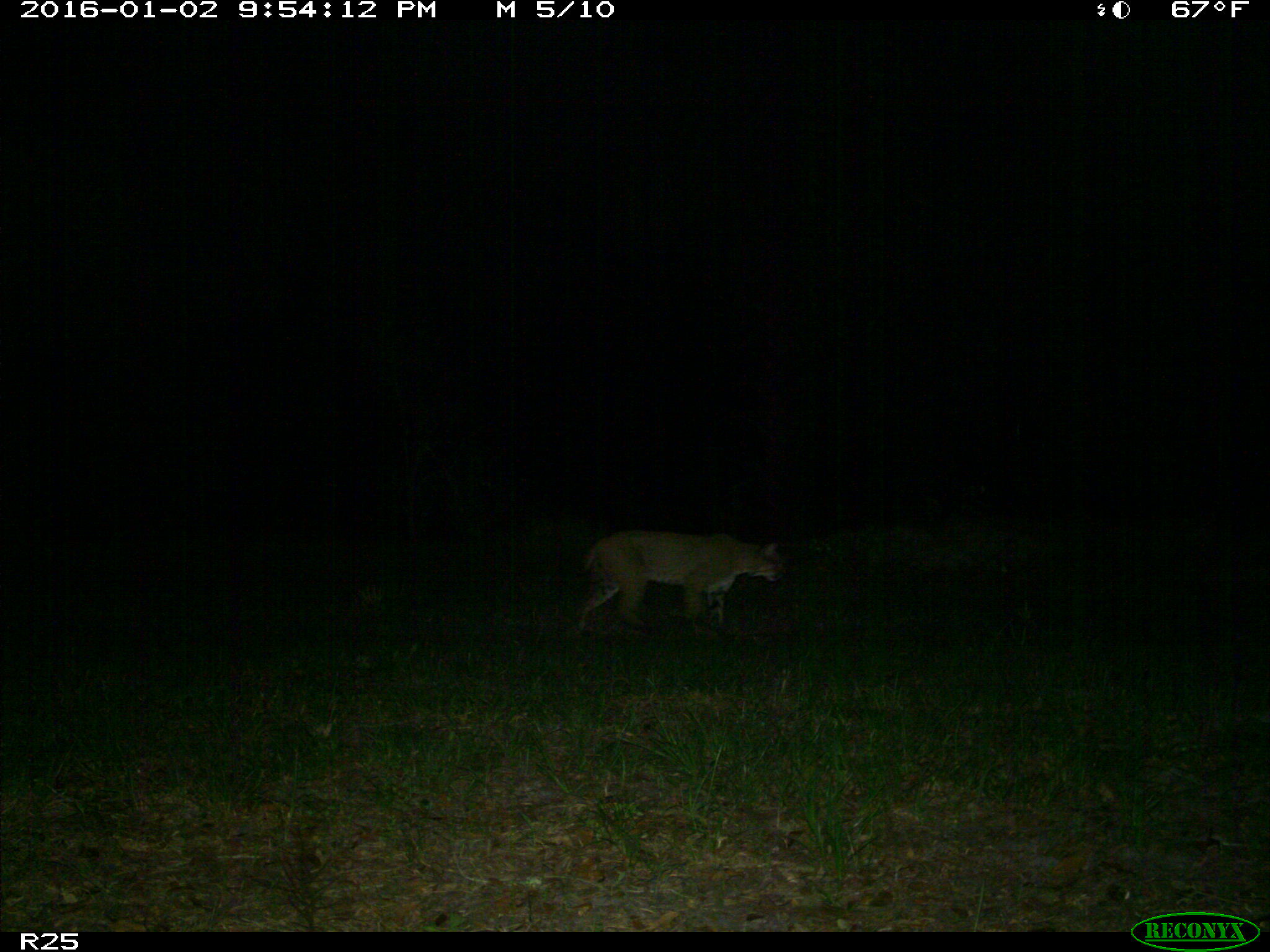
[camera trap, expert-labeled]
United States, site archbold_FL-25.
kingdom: Animalia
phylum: Chordata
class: Mammalia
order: Carnivora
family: Felidae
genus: Lynx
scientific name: Lynx rufus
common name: bobcat